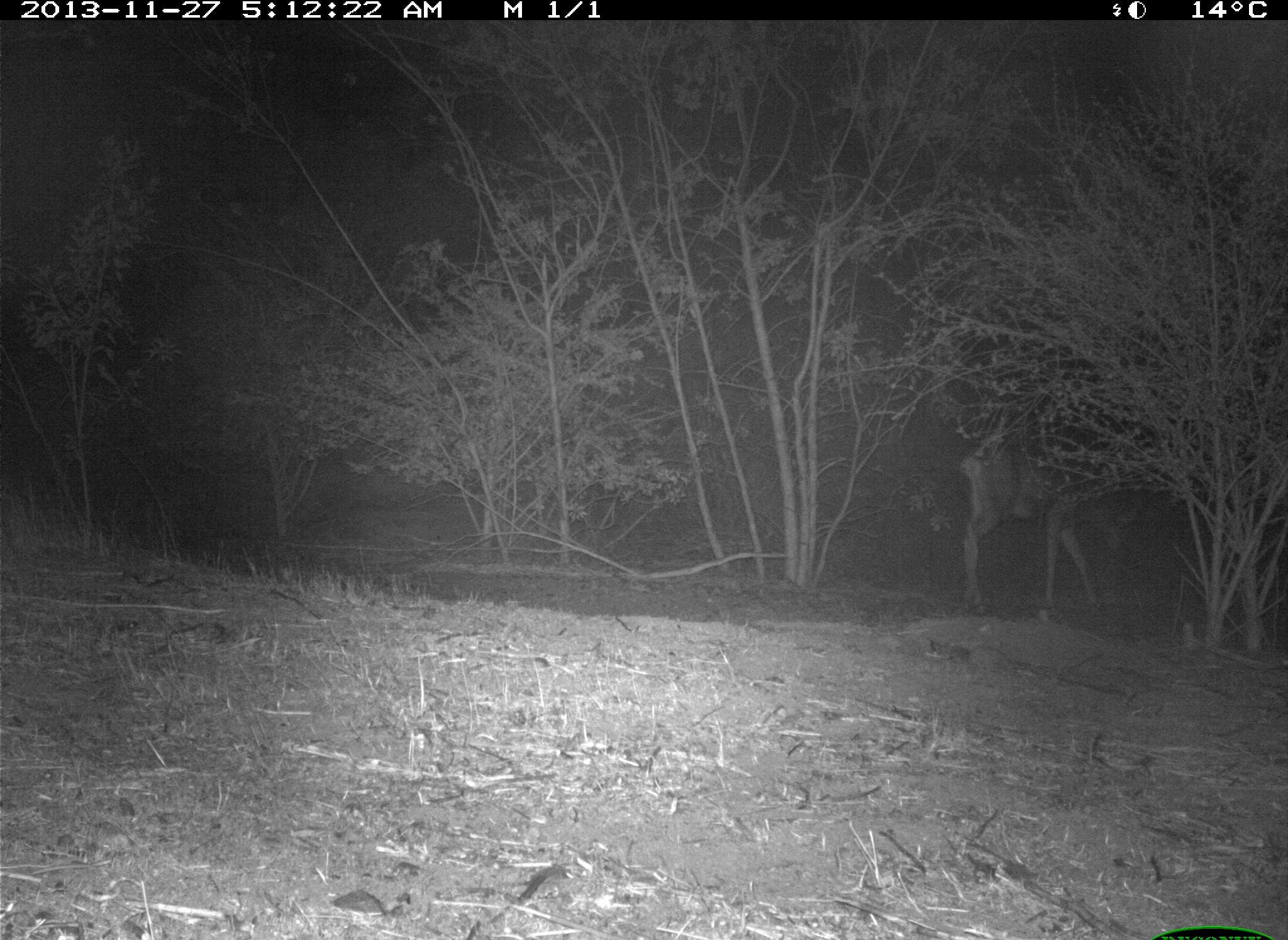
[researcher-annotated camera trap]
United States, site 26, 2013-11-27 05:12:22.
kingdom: Animalia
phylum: Chordata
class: Mammalia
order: Artiodactyla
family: Cervidae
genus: Odocoileus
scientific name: Odocoileus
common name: deer